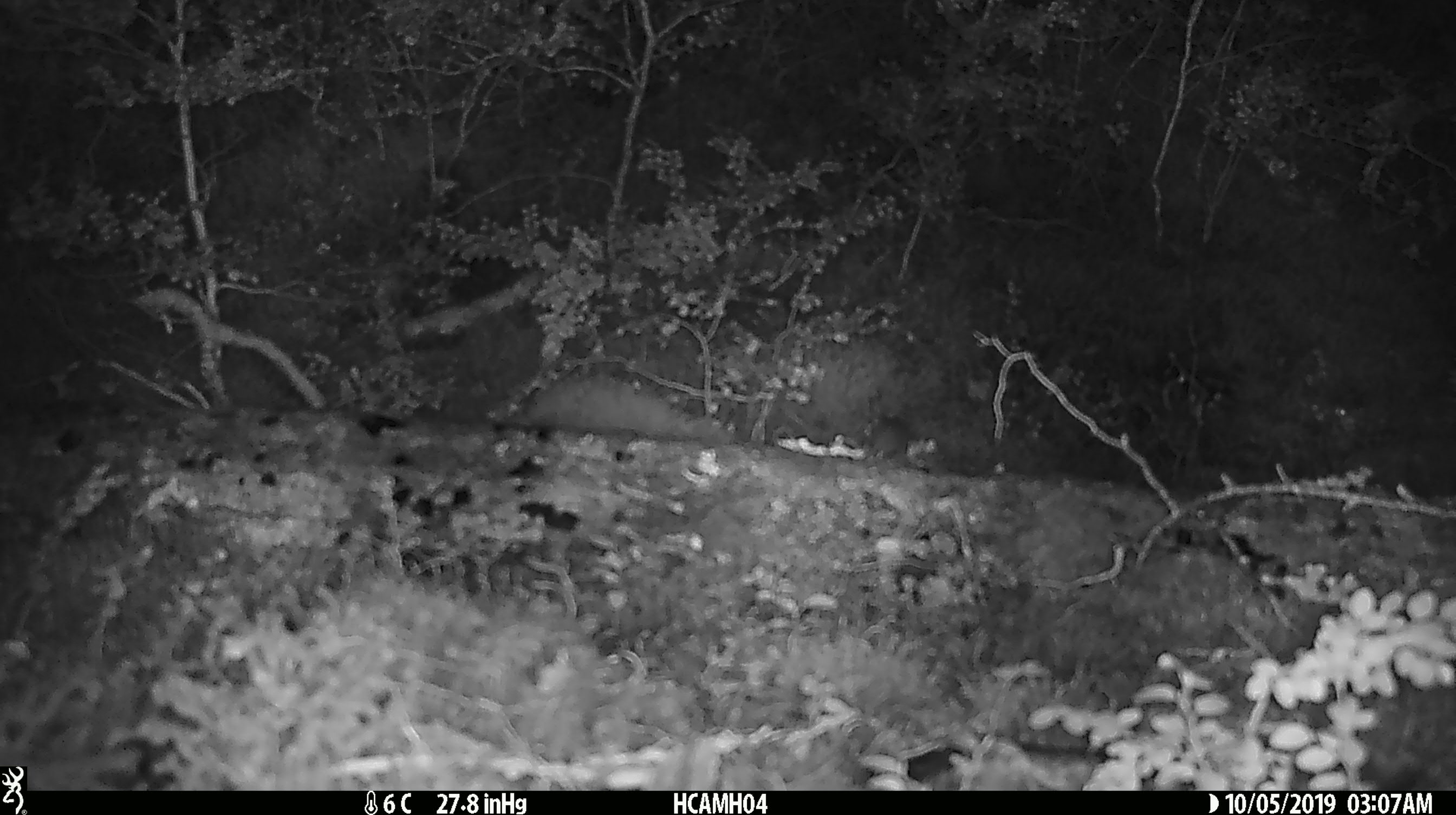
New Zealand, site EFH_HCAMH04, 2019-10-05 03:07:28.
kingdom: Animalia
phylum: Chordata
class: Mammalia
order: Rodentia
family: Muridae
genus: Mus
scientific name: Mus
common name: mouse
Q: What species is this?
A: Mouse (Mus).